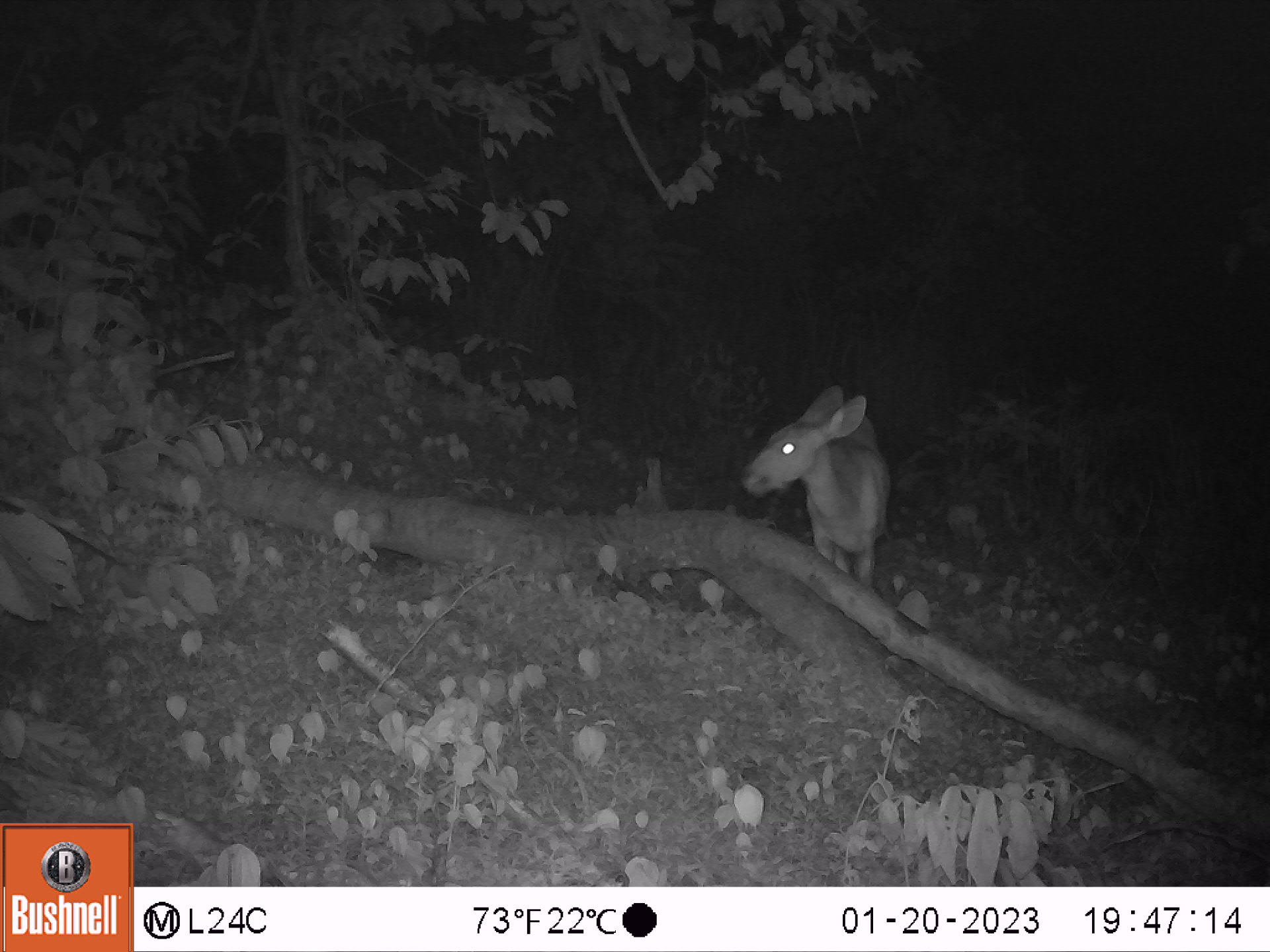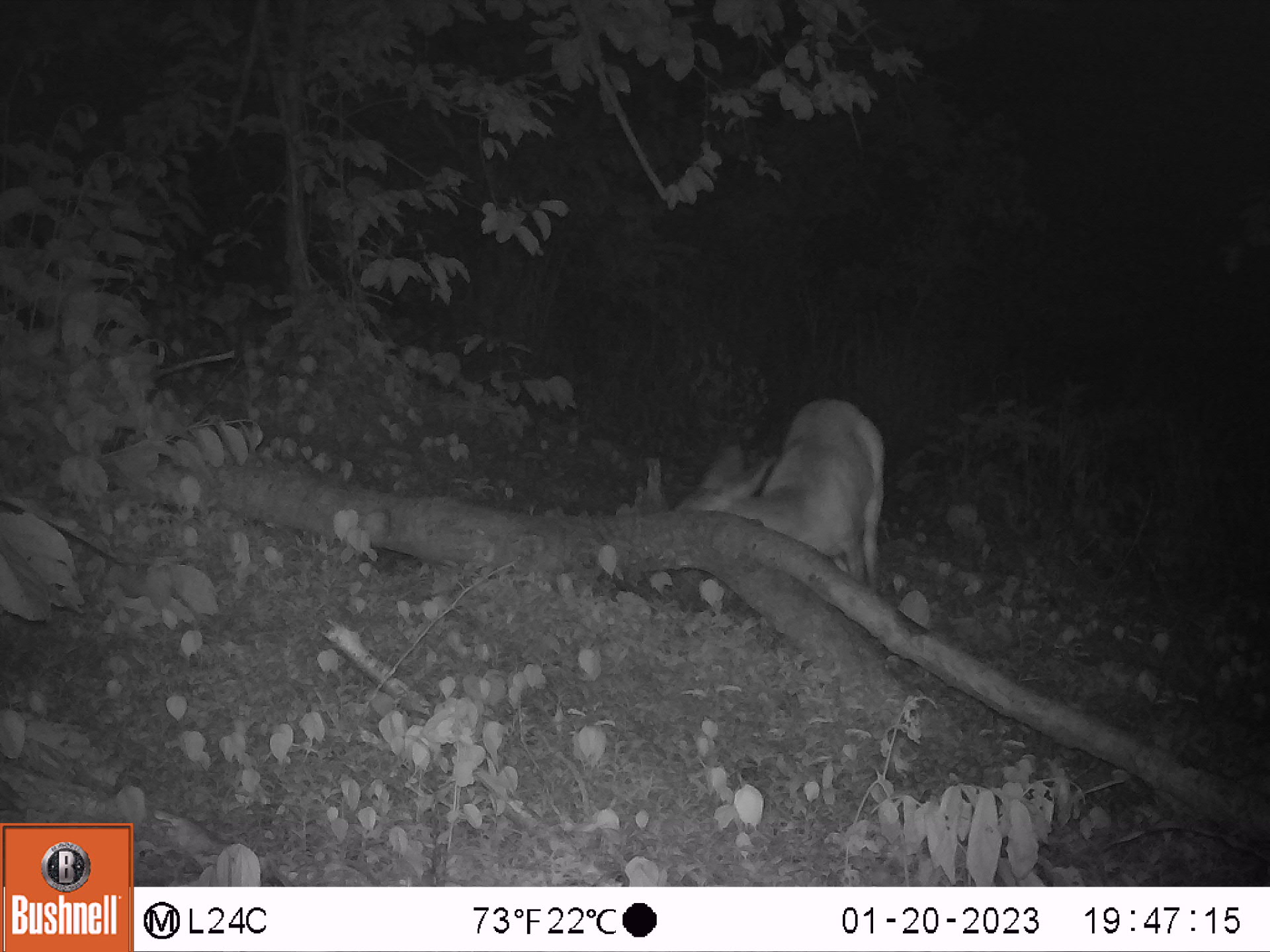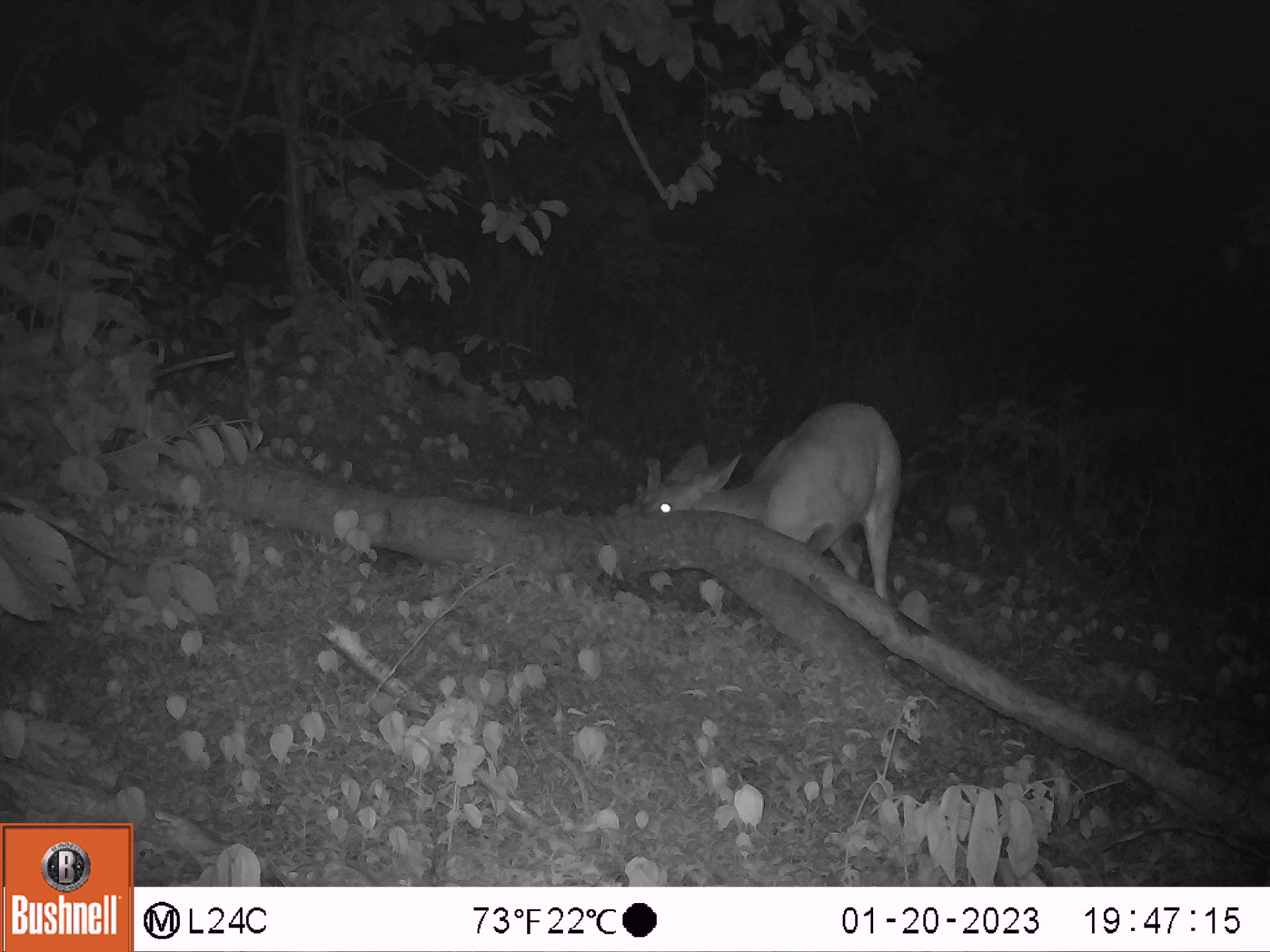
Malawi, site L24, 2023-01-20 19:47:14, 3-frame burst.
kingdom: Animalia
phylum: Chordata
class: Mammalia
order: Artiodactyla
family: Bovidae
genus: Tragelaphus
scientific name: Tragelaphus sylvaticus sylvaticus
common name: cape bushbuck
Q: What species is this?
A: Cape bushbuck (Tragelaphus sylvaticus sylvaticus).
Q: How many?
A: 1.